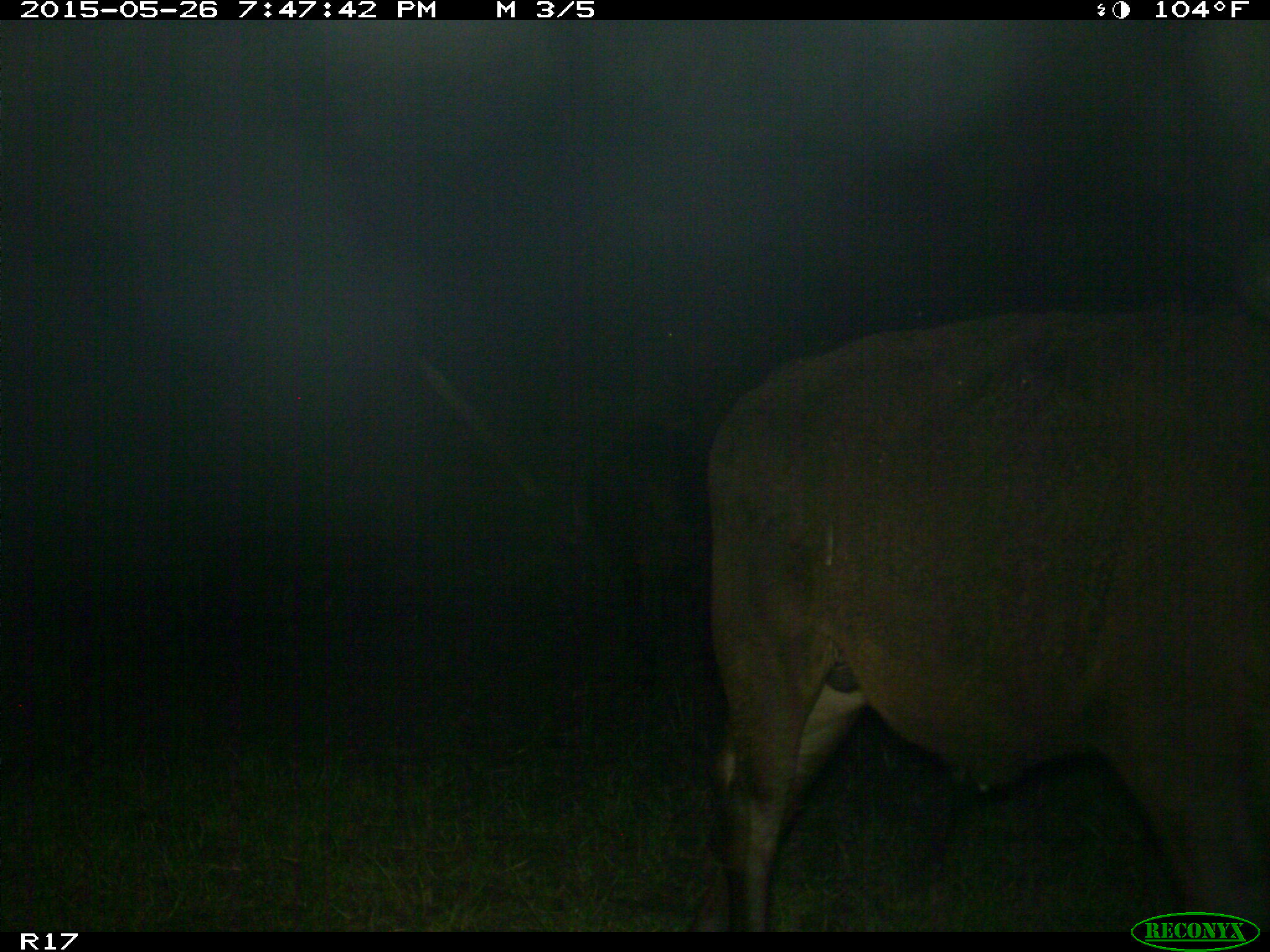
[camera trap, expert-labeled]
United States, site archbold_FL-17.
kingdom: Animalia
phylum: Chordata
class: Mammalia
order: Artiodactyla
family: Bovidae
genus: Bos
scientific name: Bos taurus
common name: domestic cow